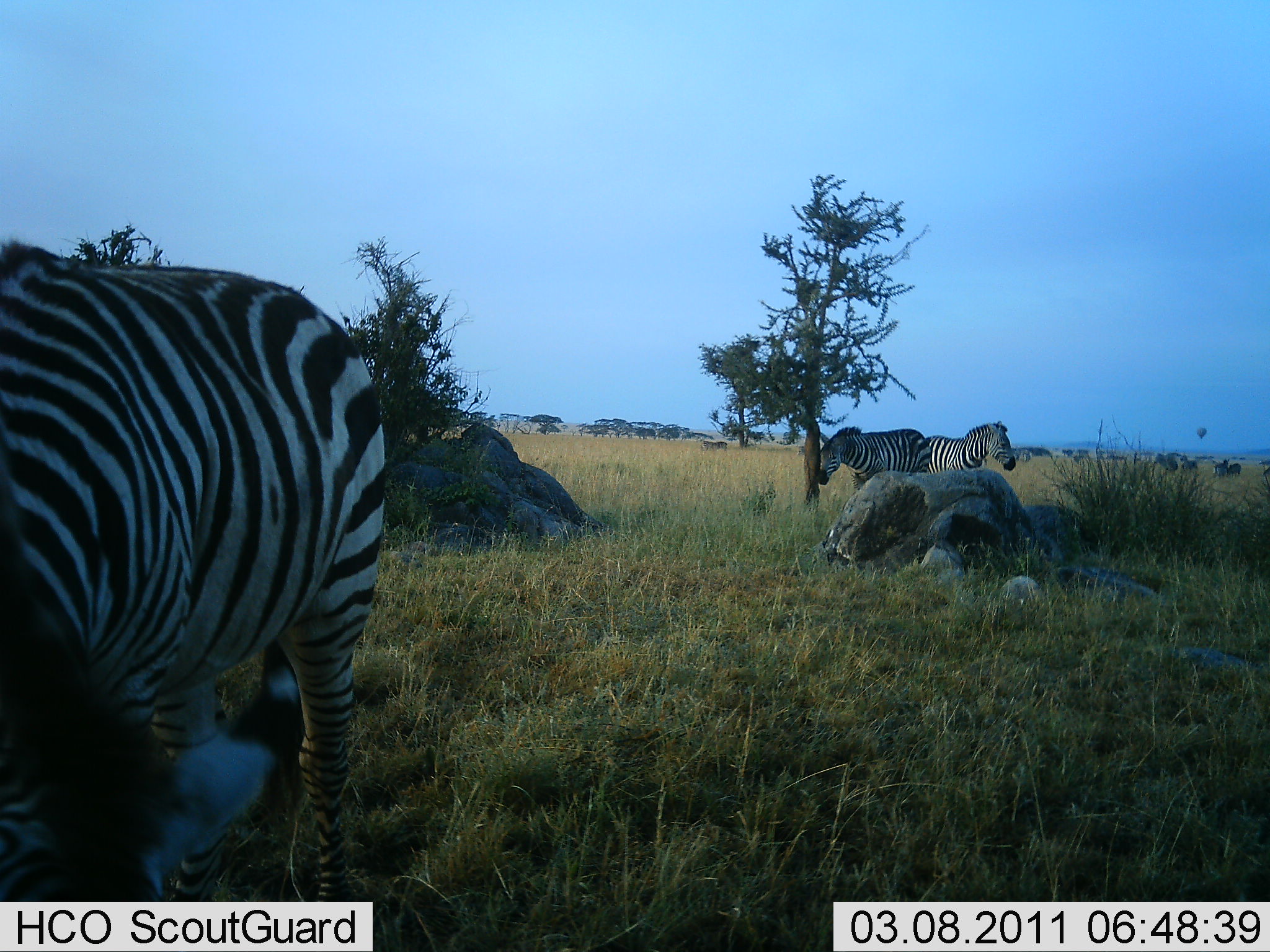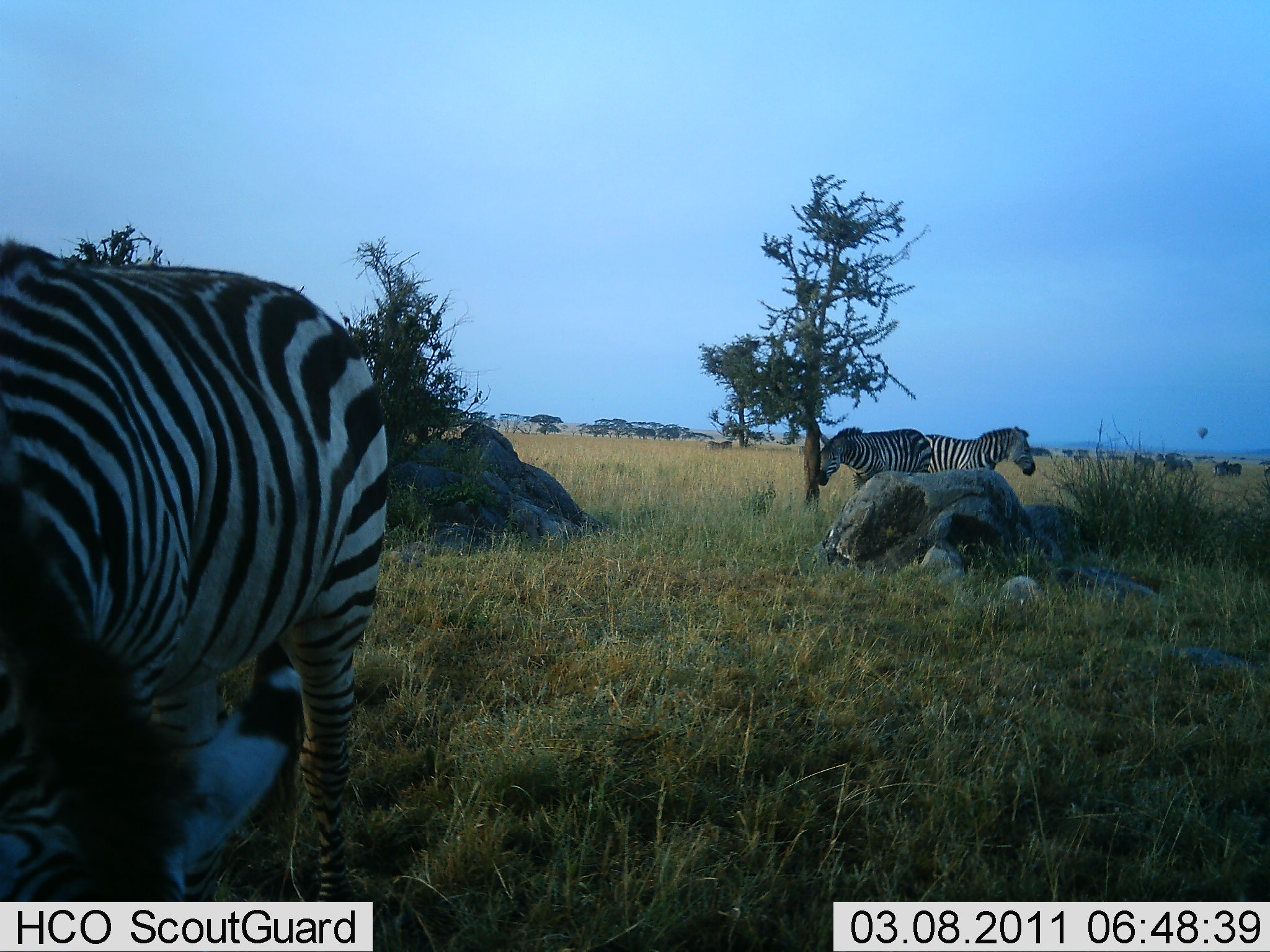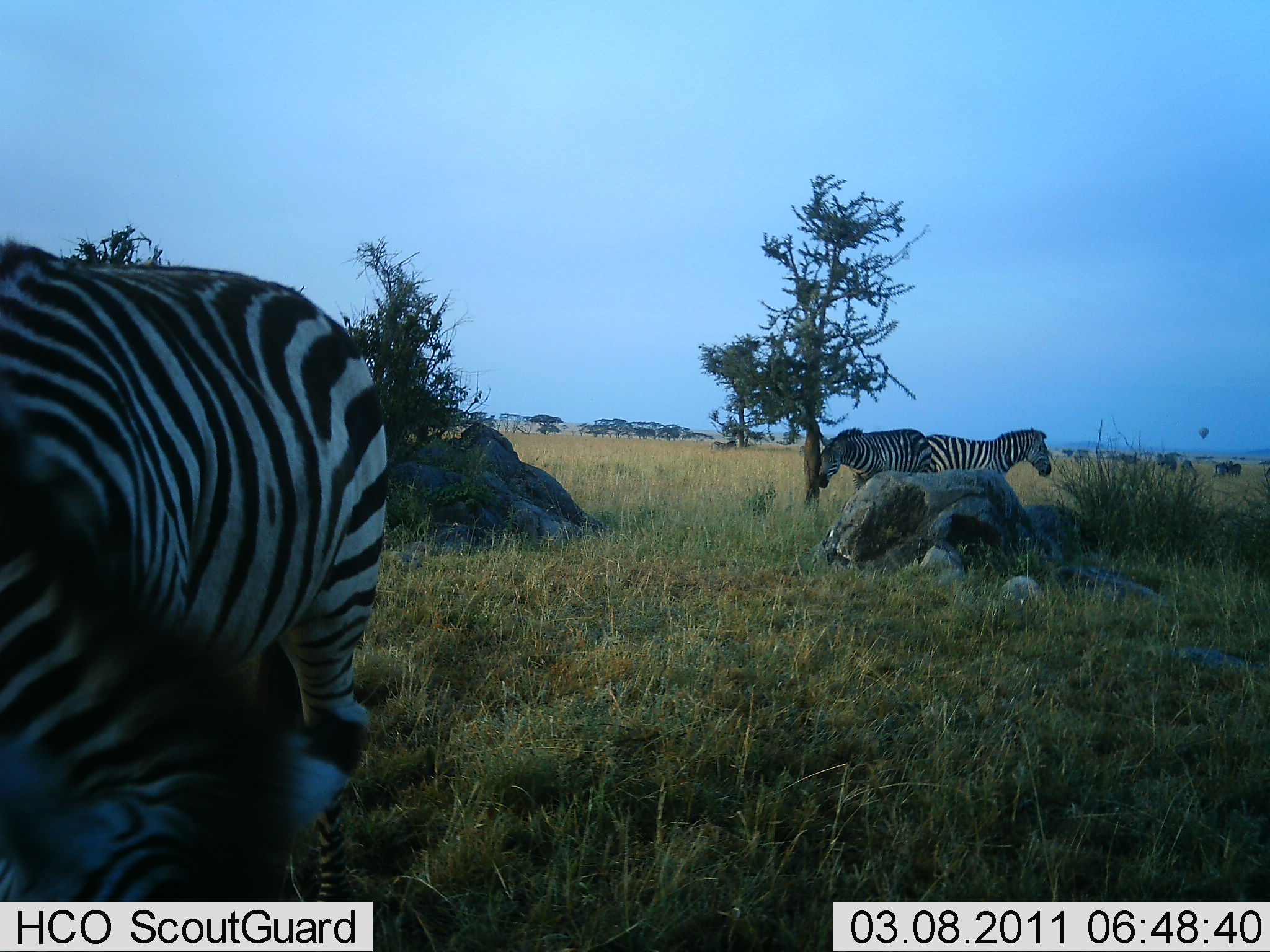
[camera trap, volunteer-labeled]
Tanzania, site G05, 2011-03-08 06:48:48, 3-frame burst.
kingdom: Animalia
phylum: Chordata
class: Mammalia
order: Perissodactyla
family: Equidae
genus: Equus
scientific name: Equus quagga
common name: plains zebra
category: zebra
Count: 3.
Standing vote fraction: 88%.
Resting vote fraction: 18%.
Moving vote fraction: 18%.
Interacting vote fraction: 6%.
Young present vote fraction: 0%.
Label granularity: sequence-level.